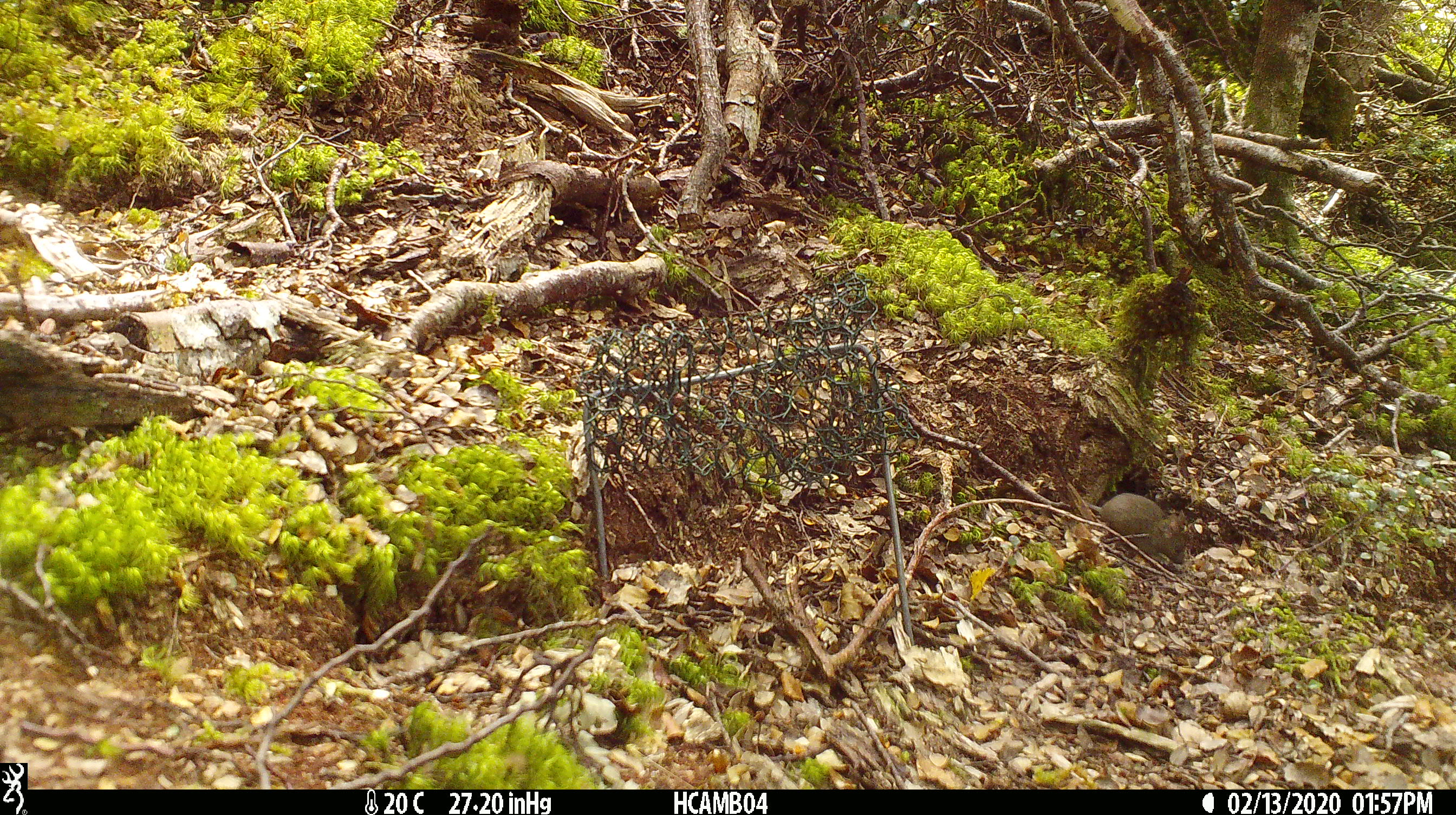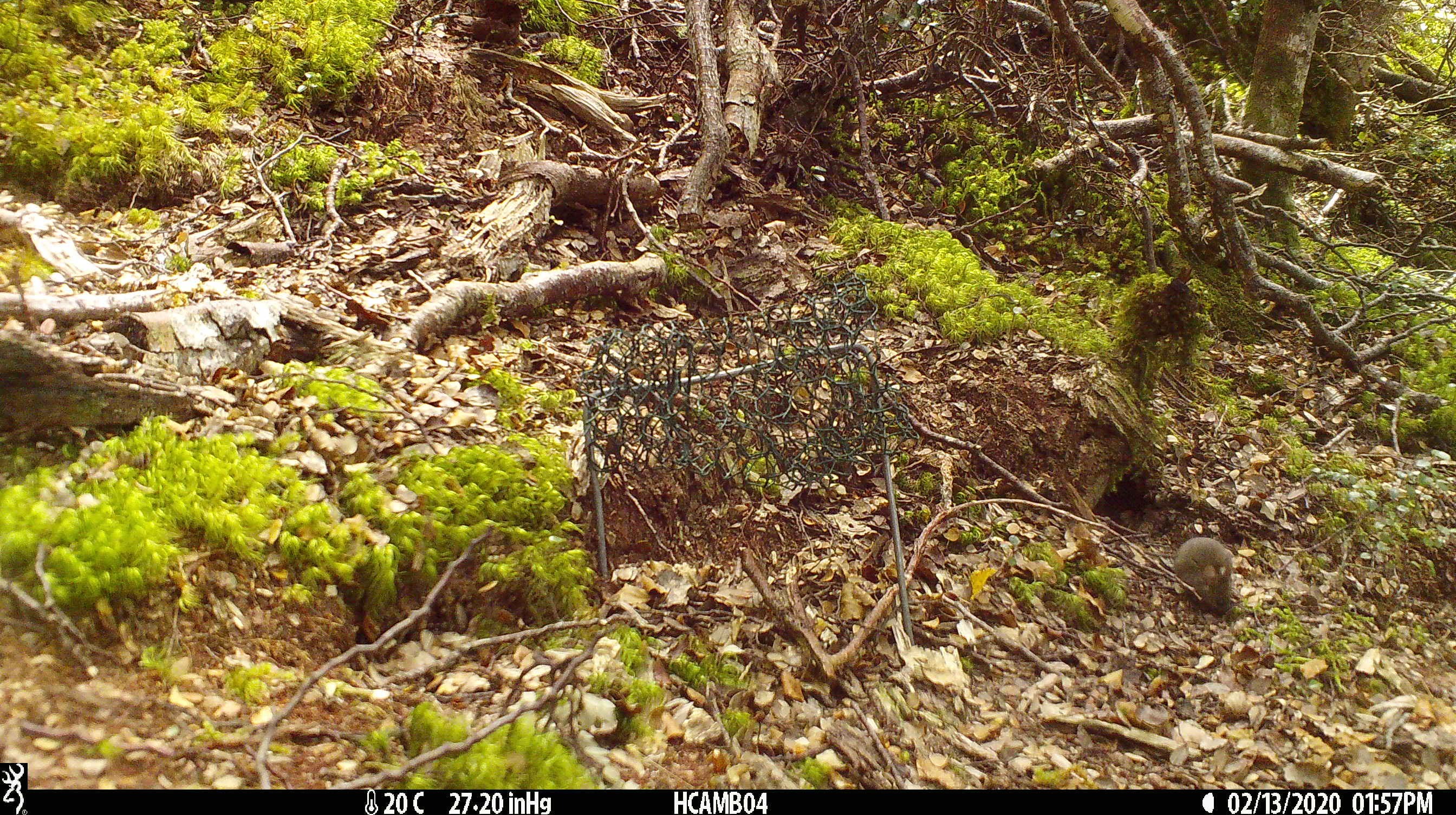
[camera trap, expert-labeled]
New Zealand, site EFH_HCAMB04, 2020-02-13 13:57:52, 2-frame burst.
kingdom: Animalia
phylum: Chordata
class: Mammalia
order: Rodentia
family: Muridae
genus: Mus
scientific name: Mus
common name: mouse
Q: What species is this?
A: Mouse (Mus).